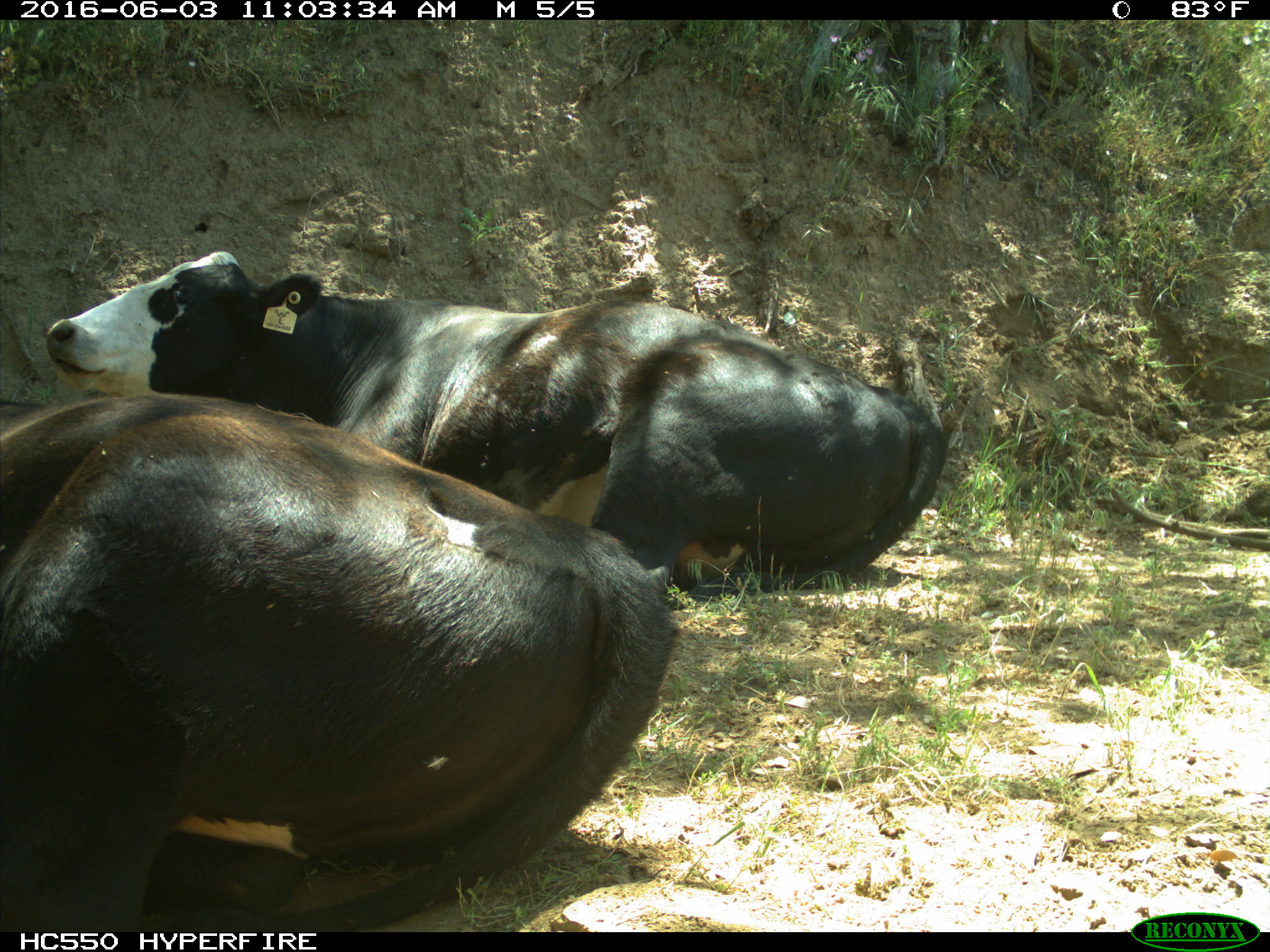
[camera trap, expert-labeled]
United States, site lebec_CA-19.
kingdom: Animalia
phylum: Chordata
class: Mammalia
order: Artiodactyla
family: Bovidae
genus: Bos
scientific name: Bos taurus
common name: domestic cow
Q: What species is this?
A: Bos taurus (domestic cow).